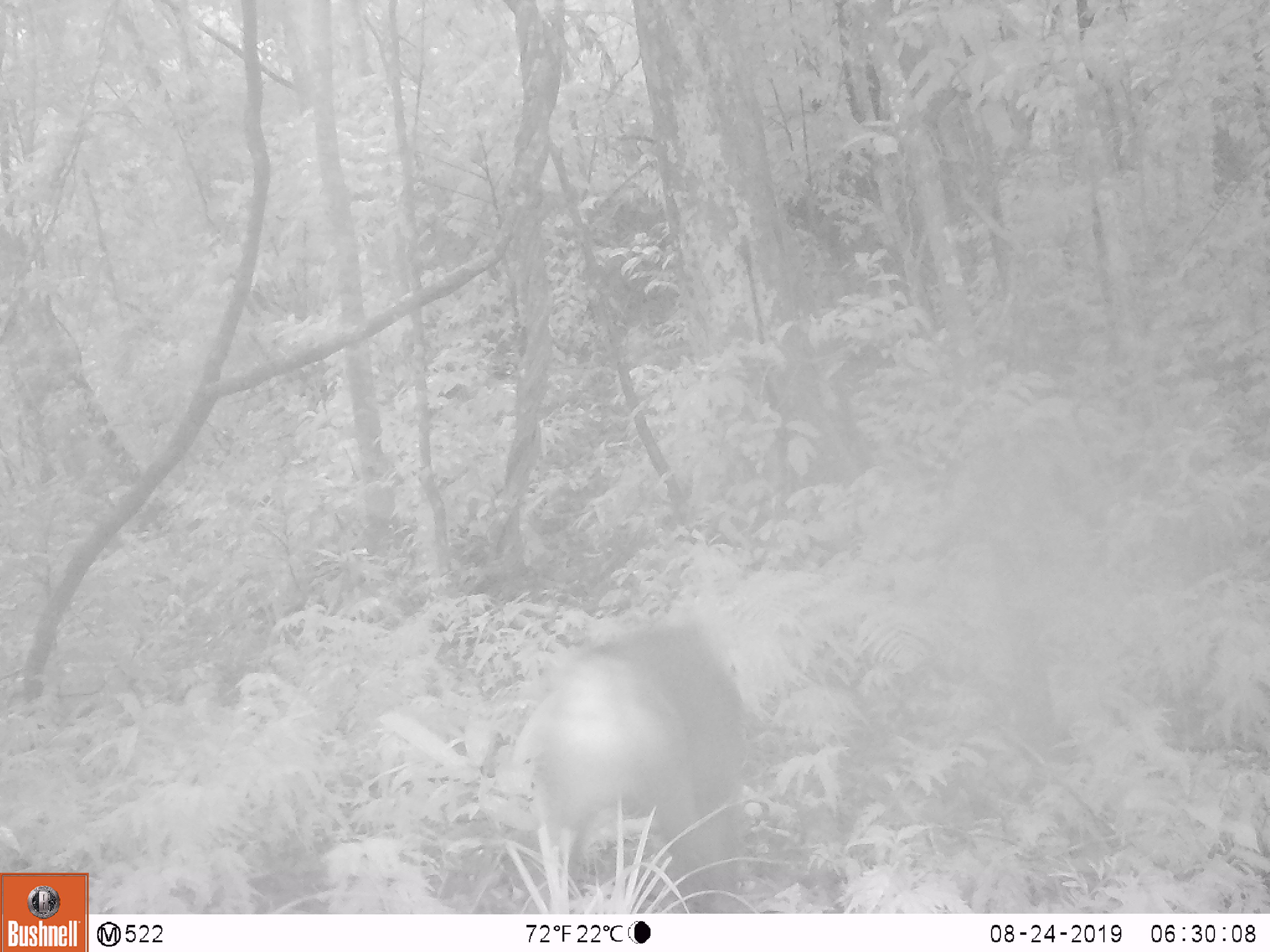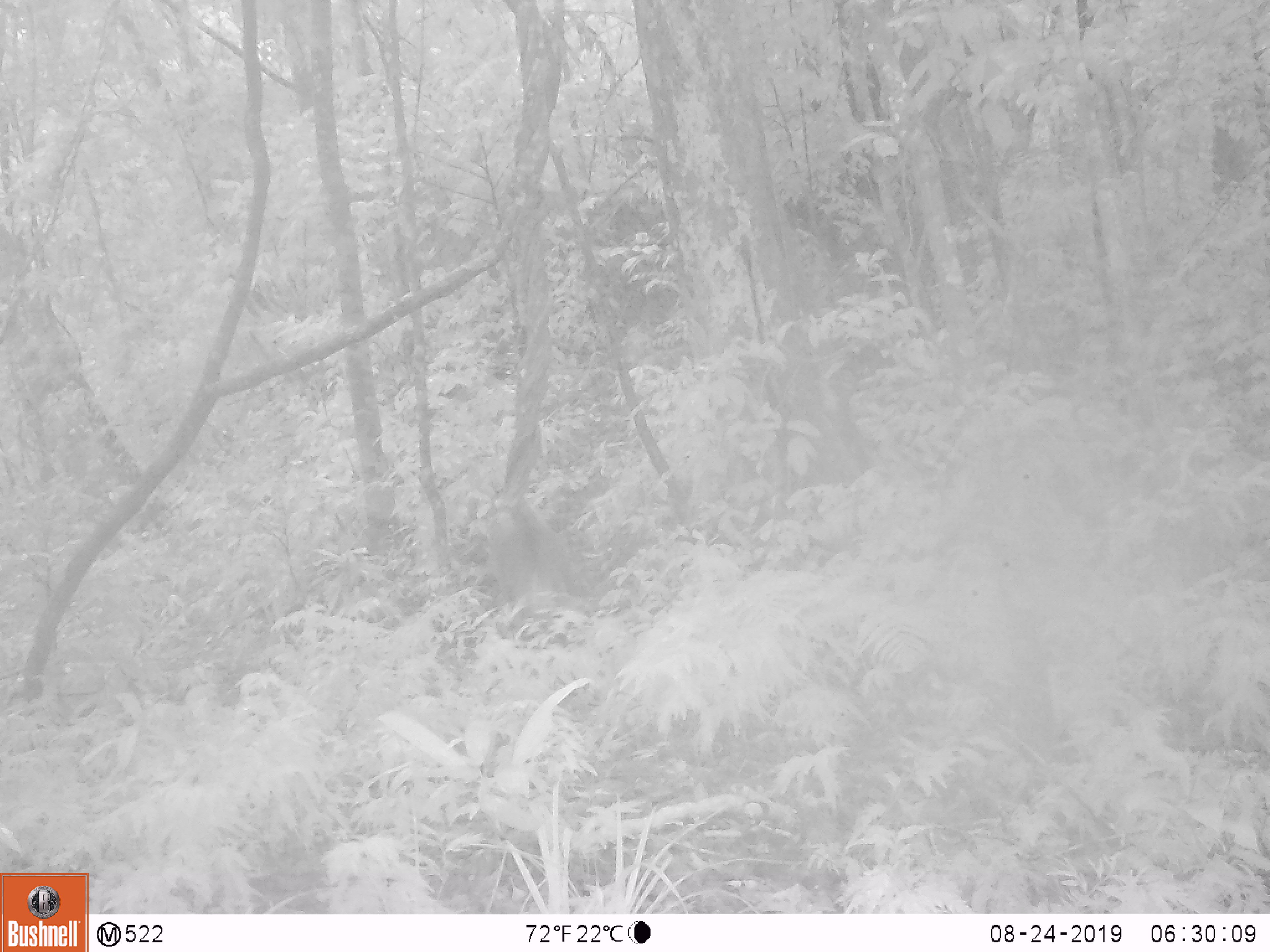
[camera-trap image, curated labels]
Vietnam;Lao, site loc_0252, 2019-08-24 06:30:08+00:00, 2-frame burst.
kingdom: Animalia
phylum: Chordata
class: Mammalia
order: Primates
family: Cercopithecidae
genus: Macaca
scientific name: Macaca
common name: macaque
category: unidentified macaque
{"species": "unidentified macaque (macaque) (Macaca)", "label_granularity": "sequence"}